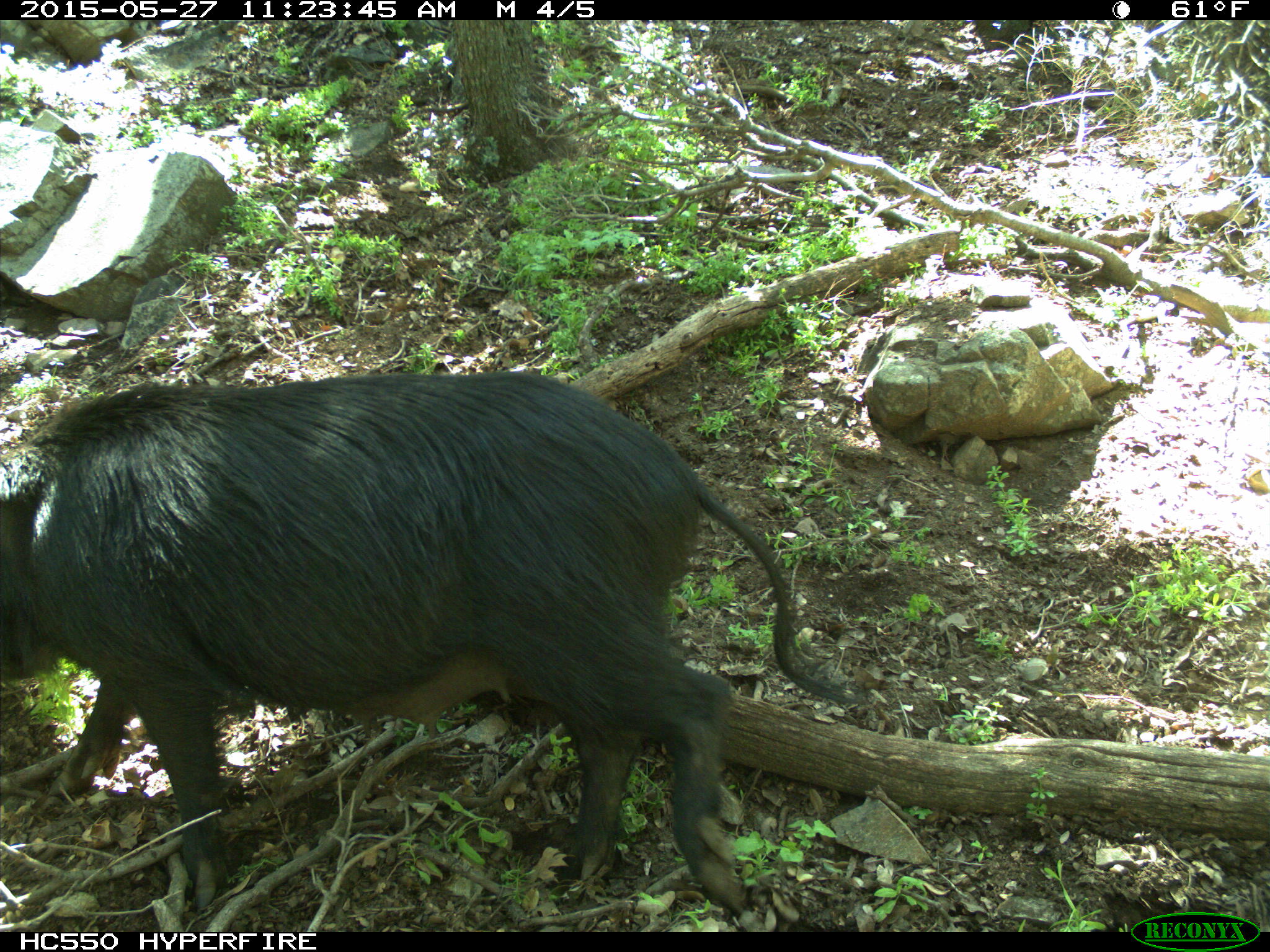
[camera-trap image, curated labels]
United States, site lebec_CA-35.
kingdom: Animalia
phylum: Chordata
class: Mammalia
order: Artiodactyla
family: Suidae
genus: Sus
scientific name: Sus scrofa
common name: wild boar